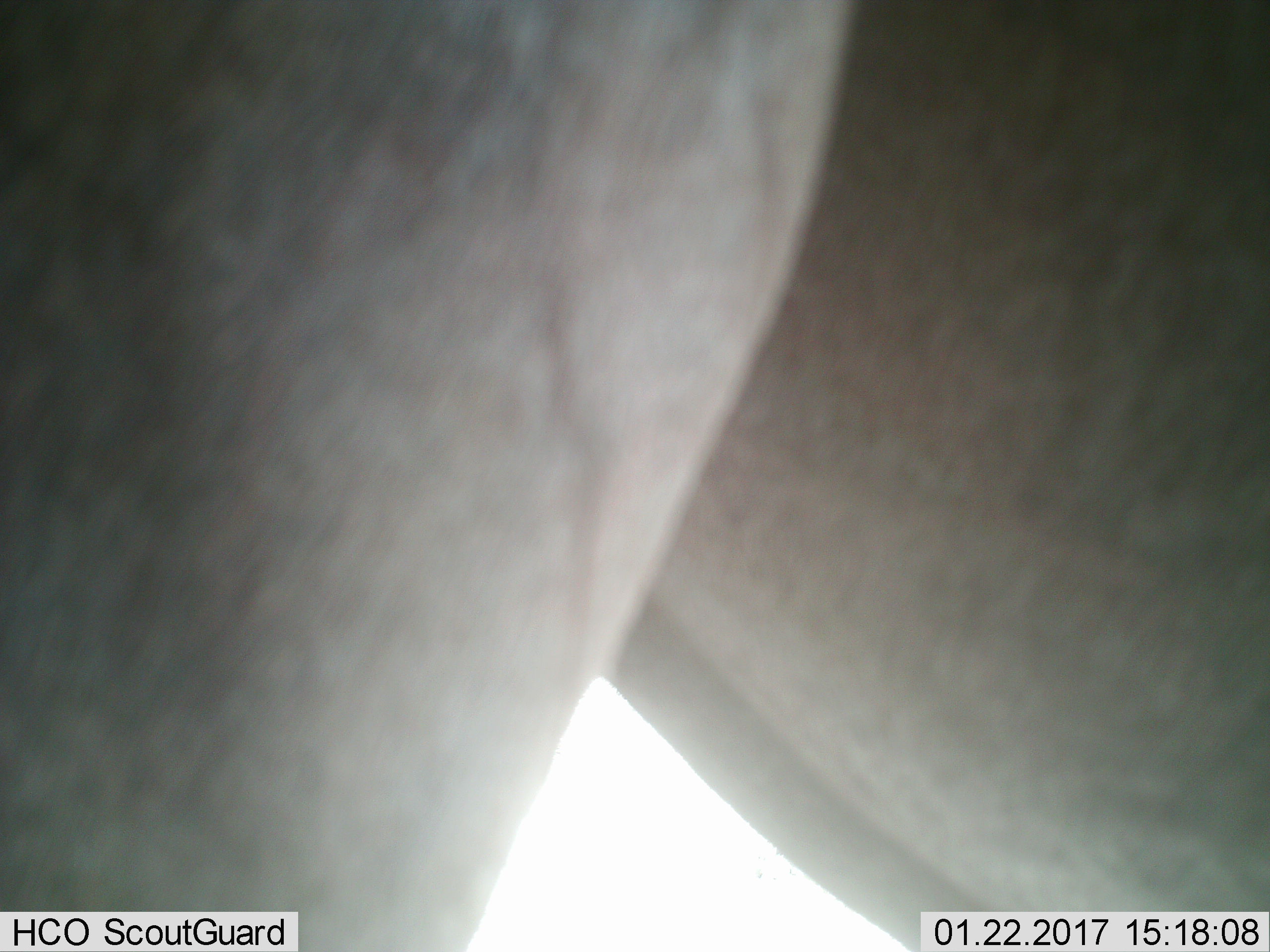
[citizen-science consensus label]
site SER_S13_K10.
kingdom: Animalia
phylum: Chordata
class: Mammalia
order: Artiodactyla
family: Bovidae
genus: Connochaetes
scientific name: Connochaetes taurinus taurinus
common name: blue wildebeest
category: wildebeestblue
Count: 1.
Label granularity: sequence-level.